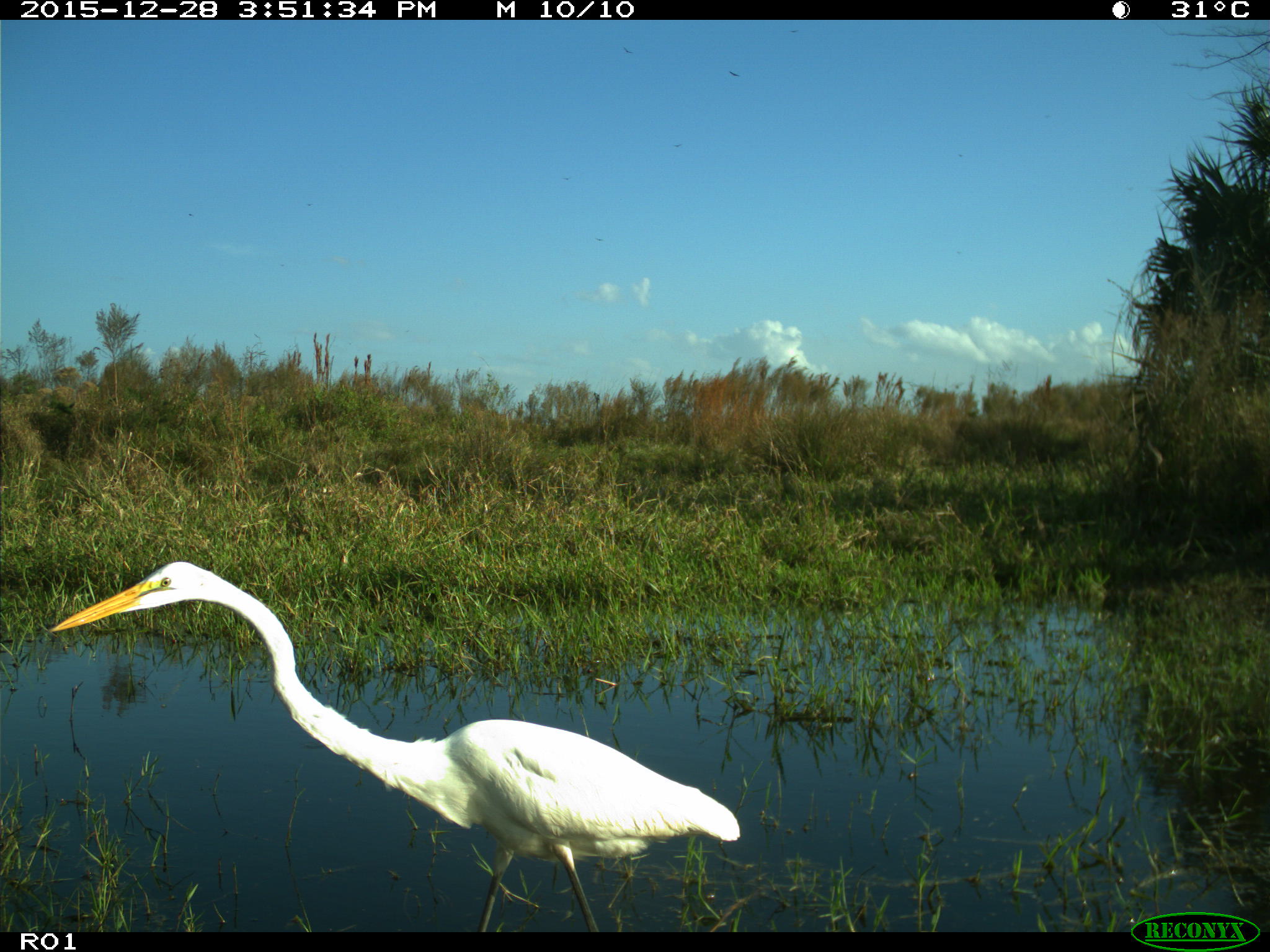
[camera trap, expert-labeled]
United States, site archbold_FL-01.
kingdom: Animalia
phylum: Chordata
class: Aves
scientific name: Aves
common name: birds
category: unidentified bird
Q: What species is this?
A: Unidentified bird (birds) (Aves).